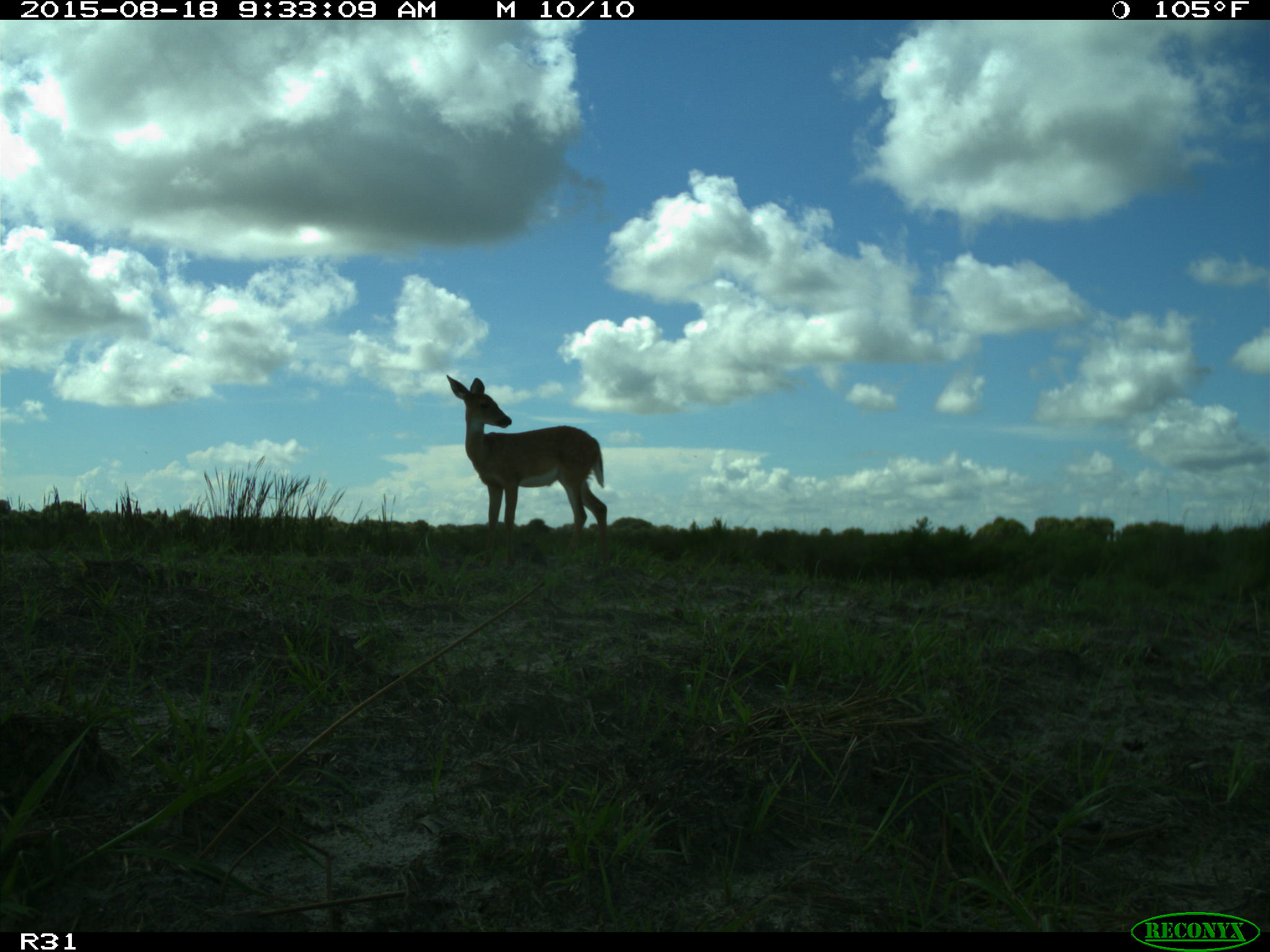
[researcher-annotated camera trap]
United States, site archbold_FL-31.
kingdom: Animalia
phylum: Chordata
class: Mammalia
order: Artiodactyla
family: Cervidae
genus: Odocoileus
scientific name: Odocoileus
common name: deer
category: unidentified deer